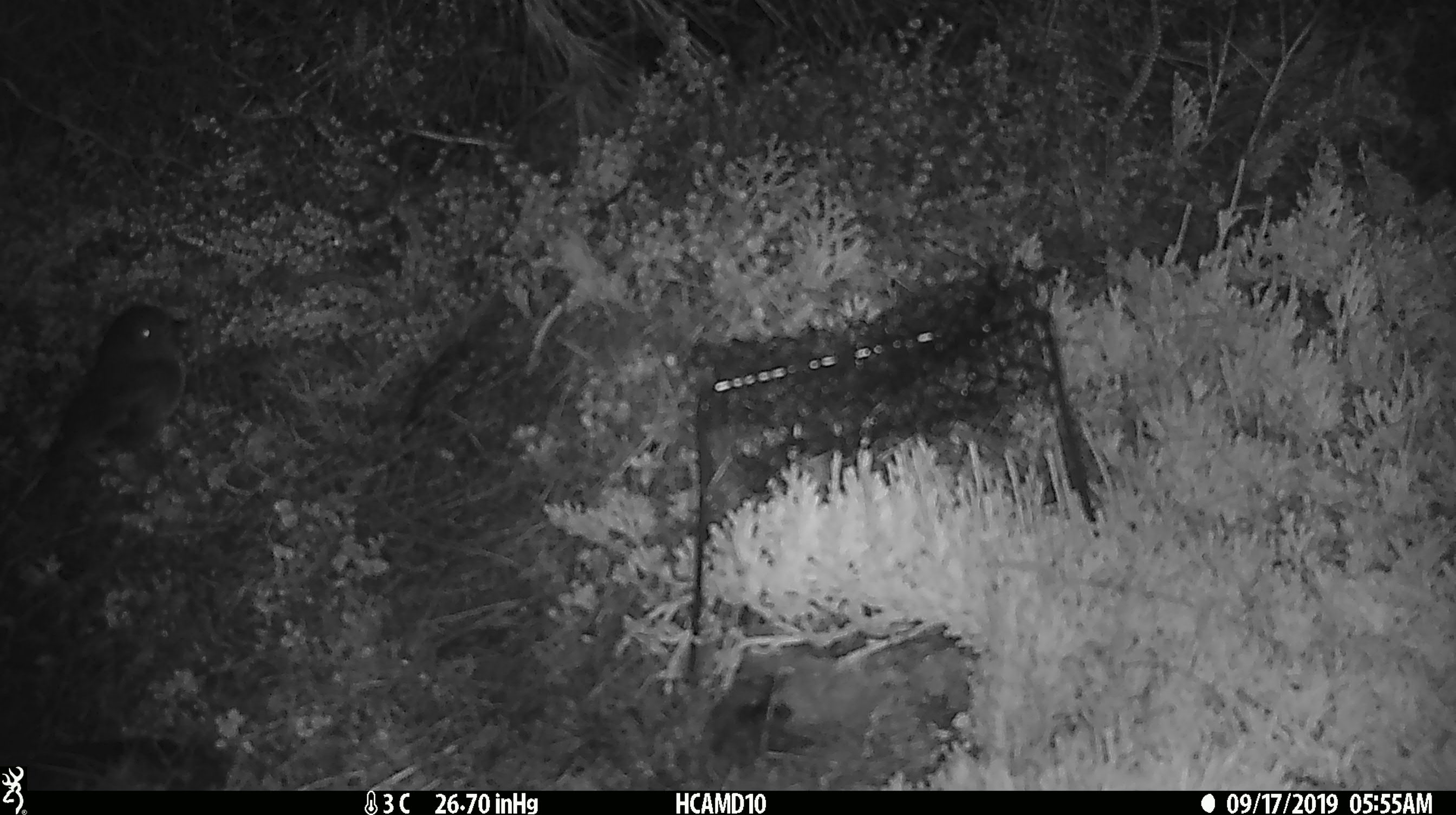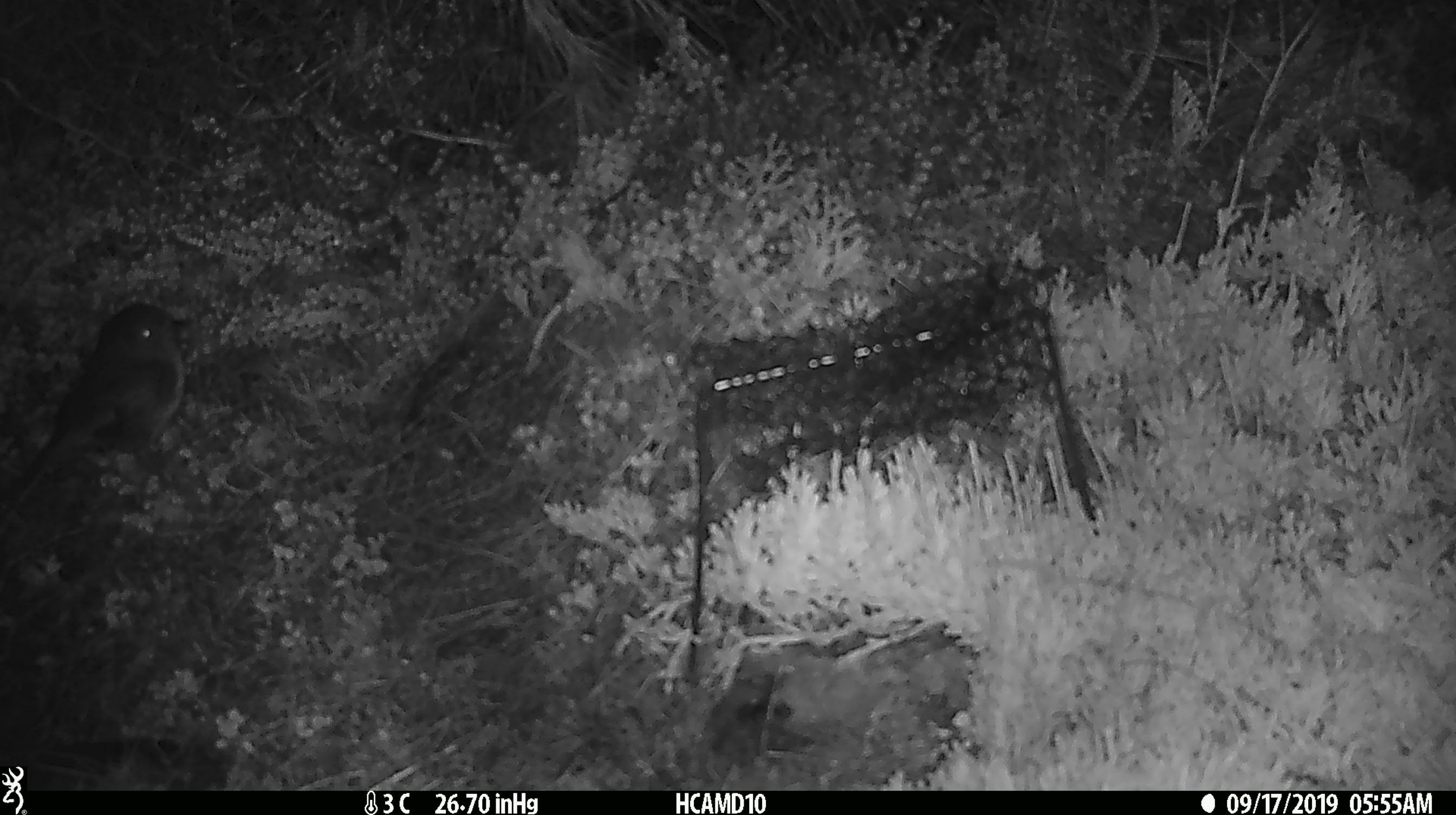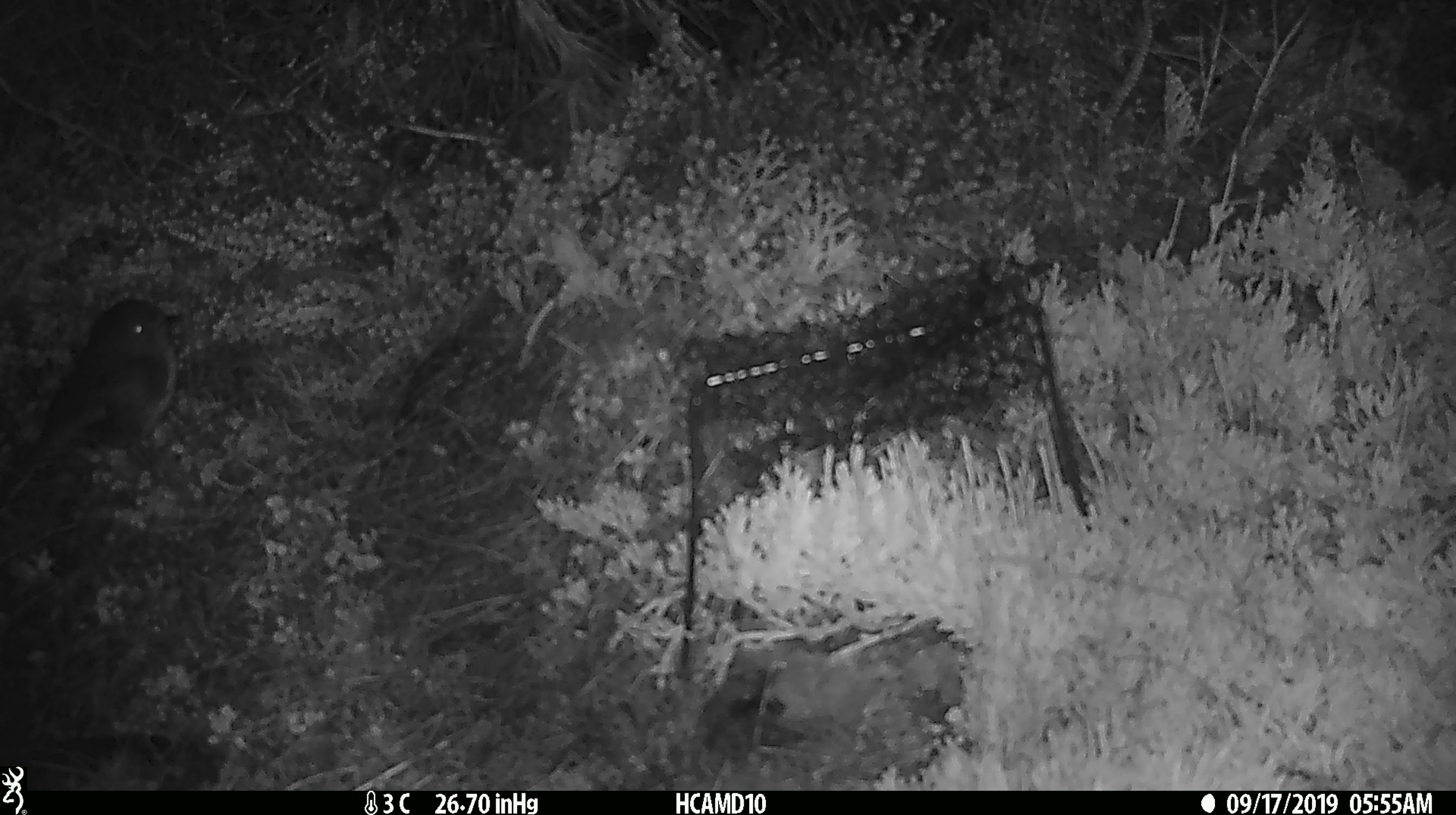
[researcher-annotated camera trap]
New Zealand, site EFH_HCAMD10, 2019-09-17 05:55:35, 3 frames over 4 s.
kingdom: Animalia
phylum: Chordata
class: Aves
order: Passeriformes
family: Petroicidae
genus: Petroica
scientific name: Petroica australis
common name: new zealand robin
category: robin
Robin (new zealand robin) (Petroica australis).